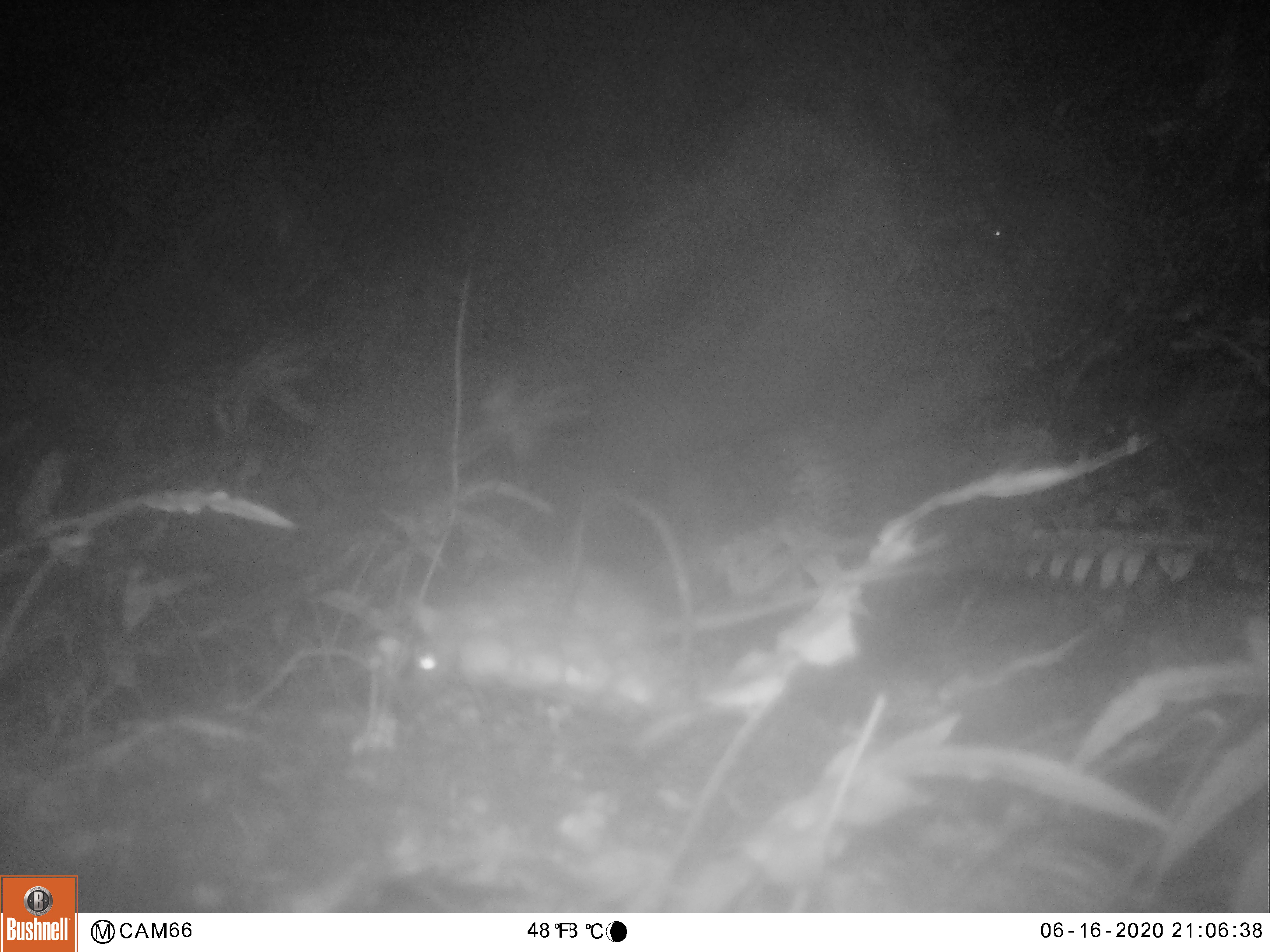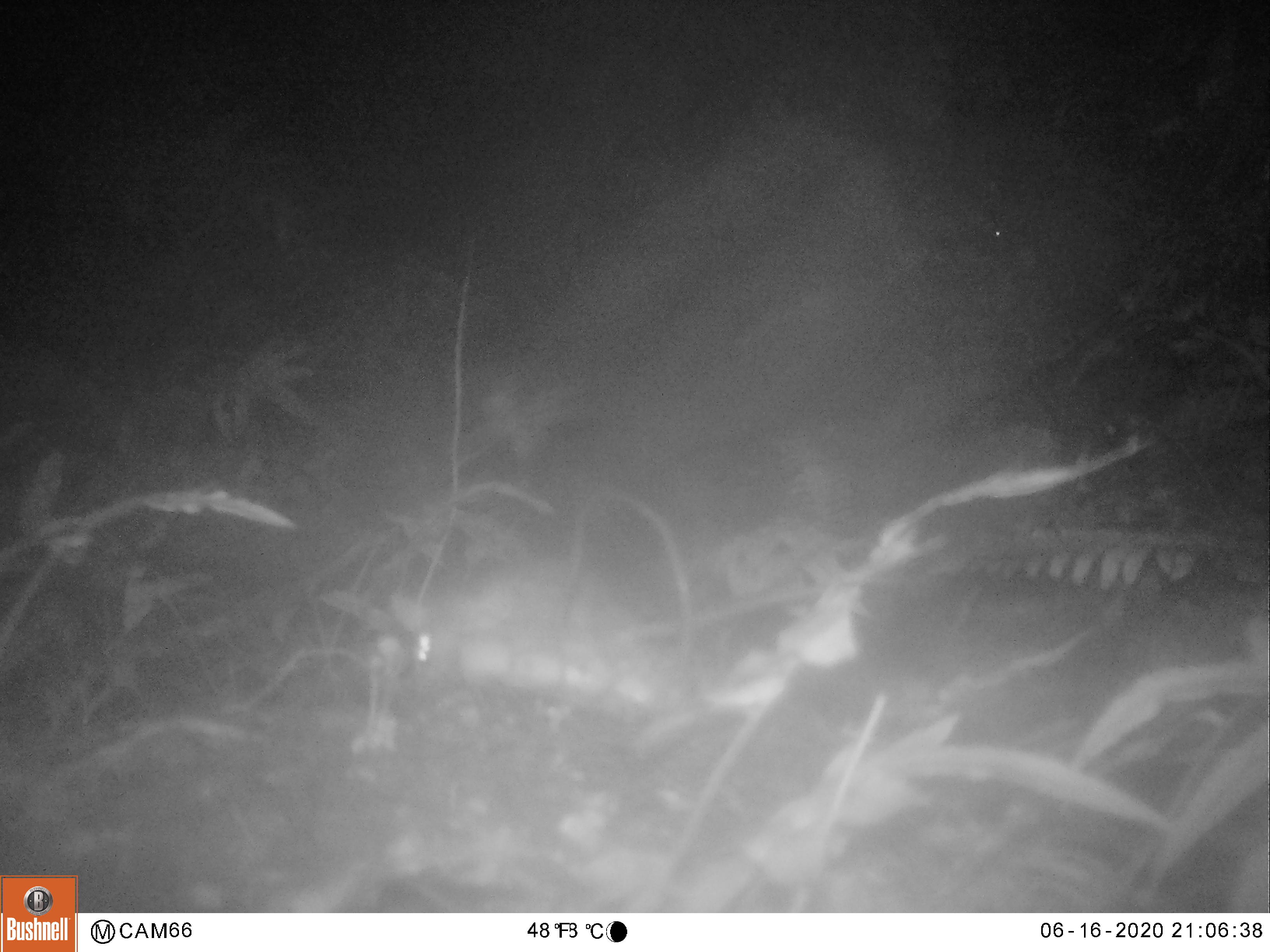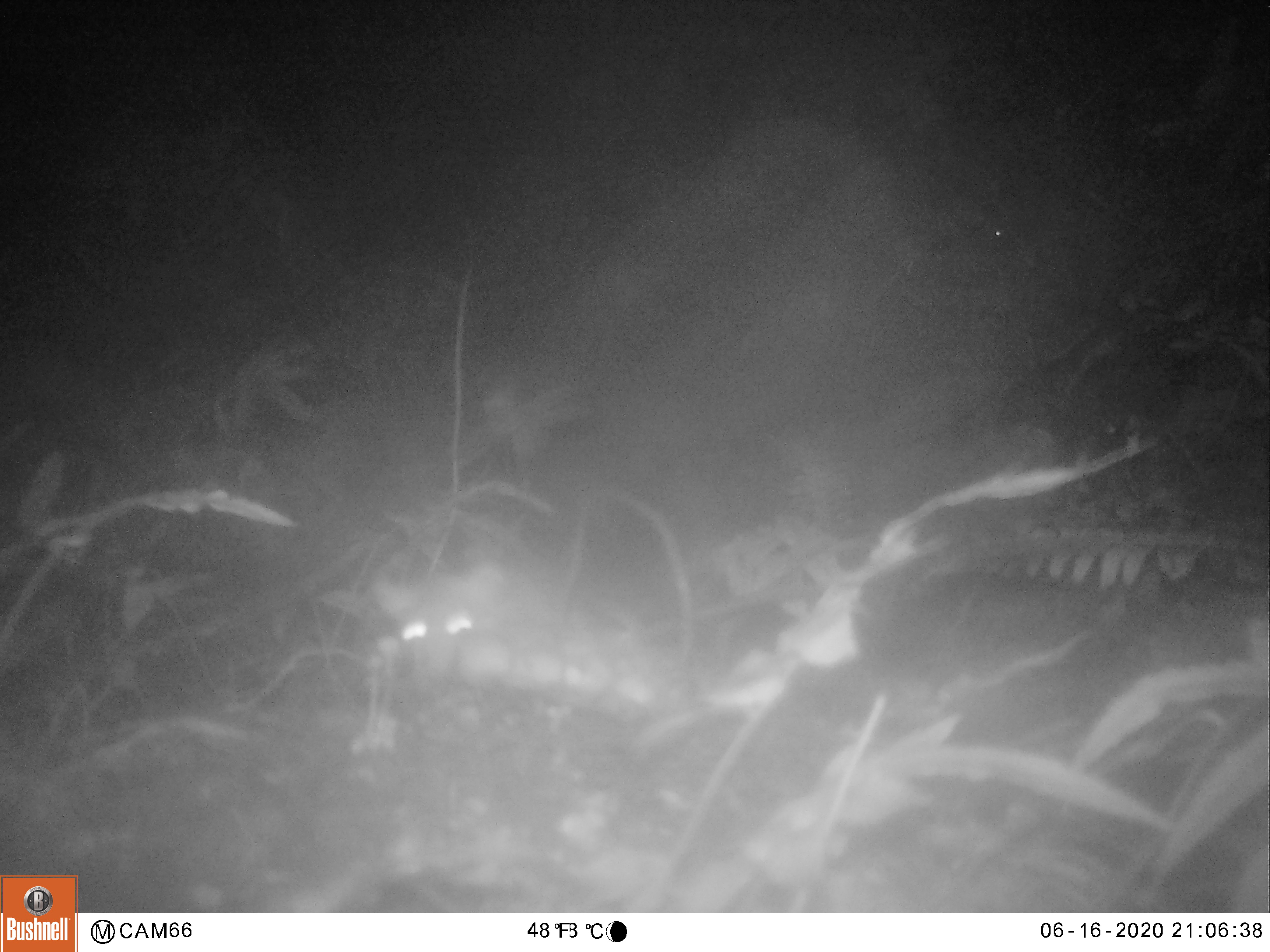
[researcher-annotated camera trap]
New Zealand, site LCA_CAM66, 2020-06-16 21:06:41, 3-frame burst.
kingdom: Animalia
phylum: Chordata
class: Mammalia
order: Rodentia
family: Muridae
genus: Rattus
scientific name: Rattus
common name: rat